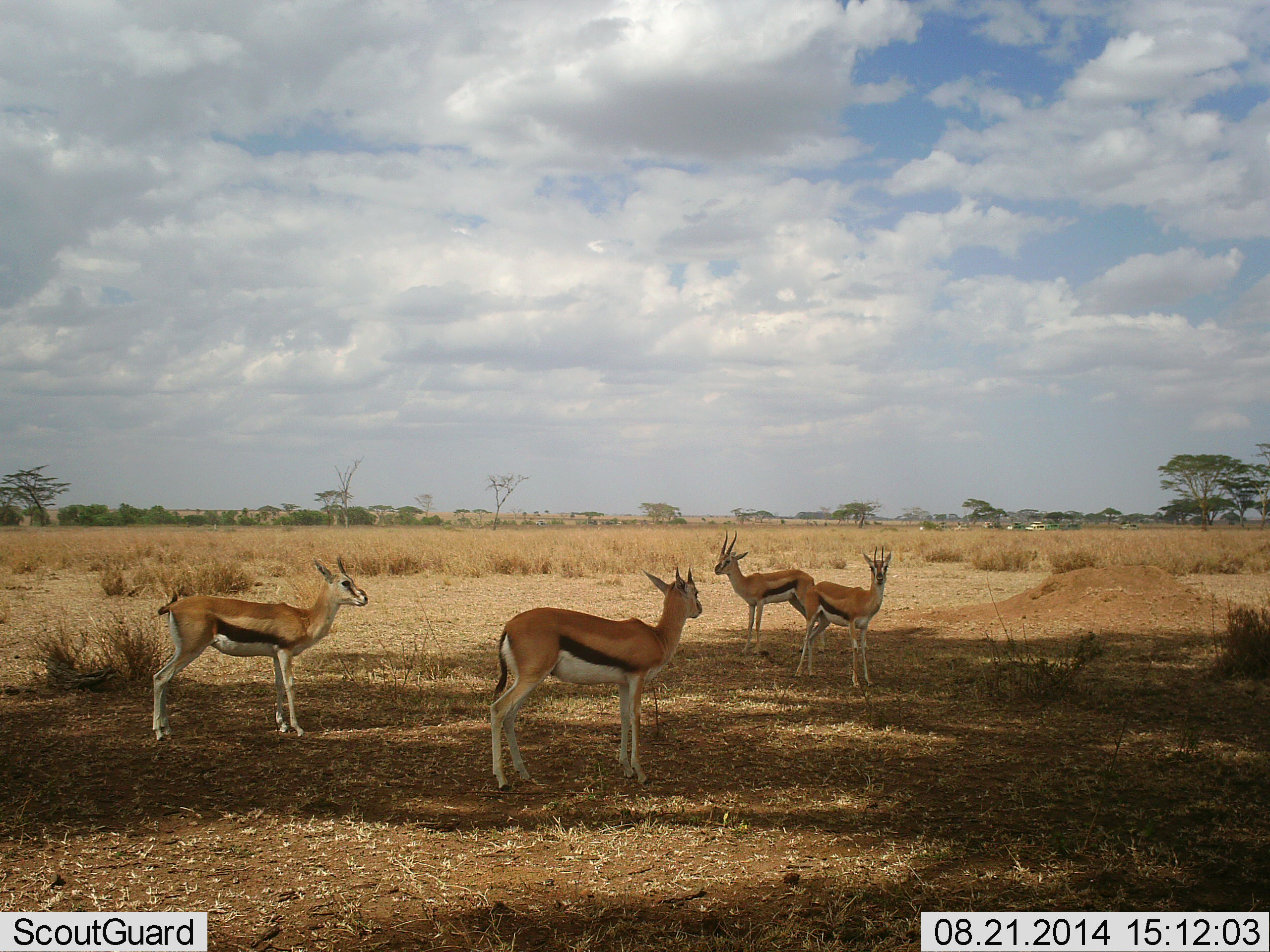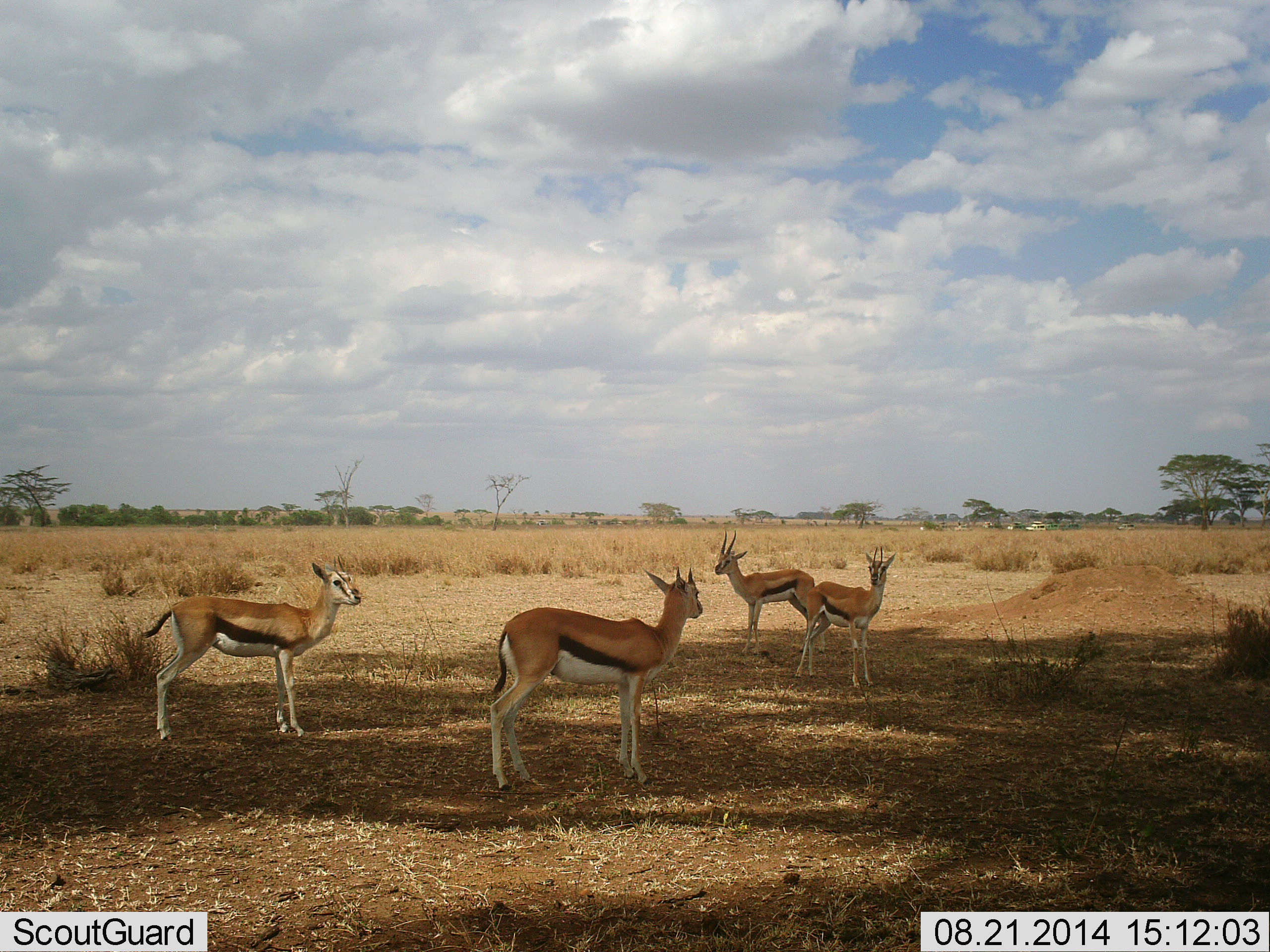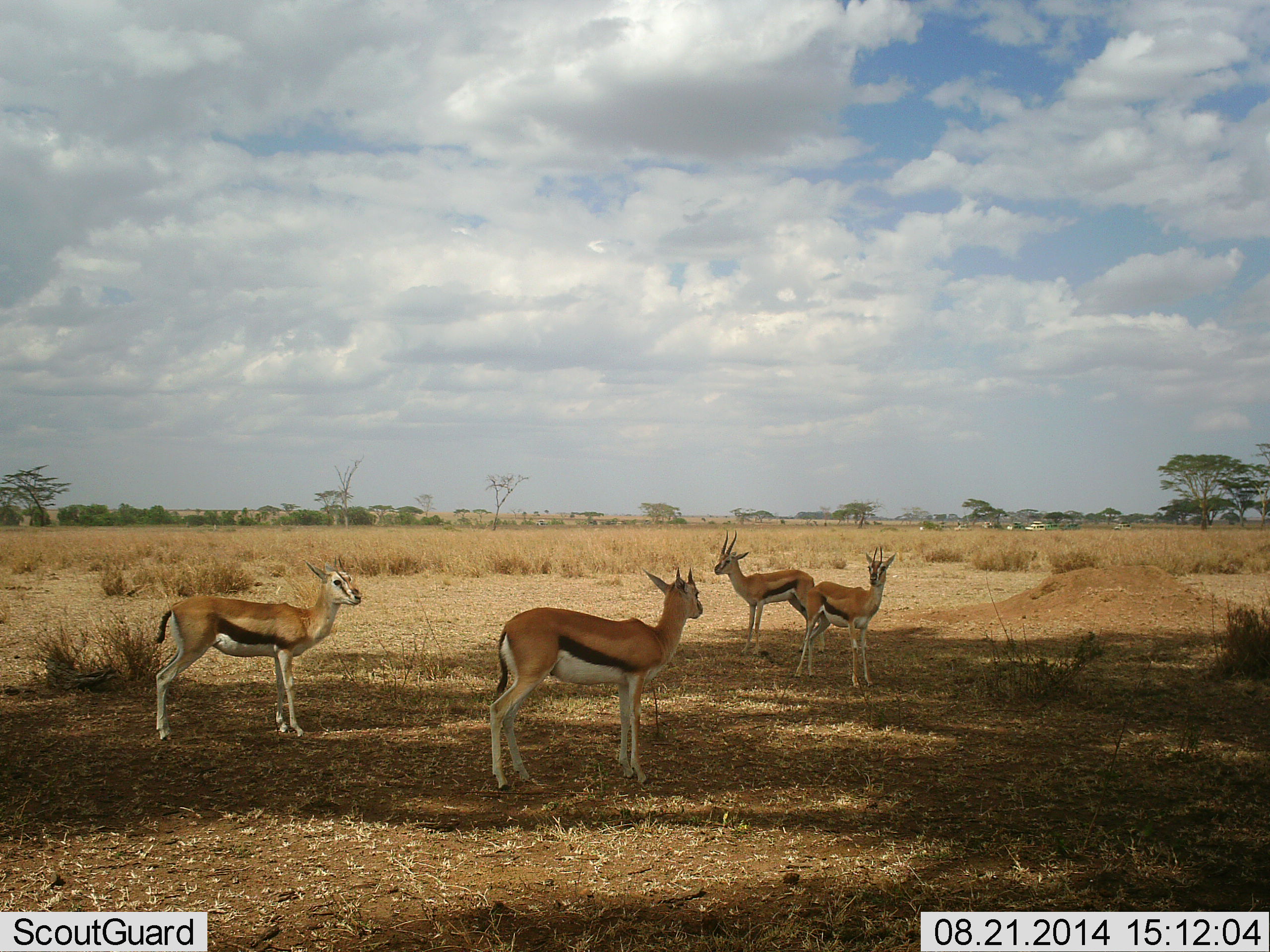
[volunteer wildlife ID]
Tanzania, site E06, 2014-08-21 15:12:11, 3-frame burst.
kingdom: Animalia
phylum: Chordata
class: Mammalia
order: Artiodactyla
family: Bovidae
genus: Eudorcas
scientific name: Eudorcas thomsonii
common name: thomson's gazelle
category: gazellethomsons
Gazellethomsons (thomson's gazelle) (Eudorcas thomsonii), count 4. Behavior (volunteer vote fractions): standing 91%, resting 9%, moving 0%, interacting 0%. Young present (vote fraction): 0%. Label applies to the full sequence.